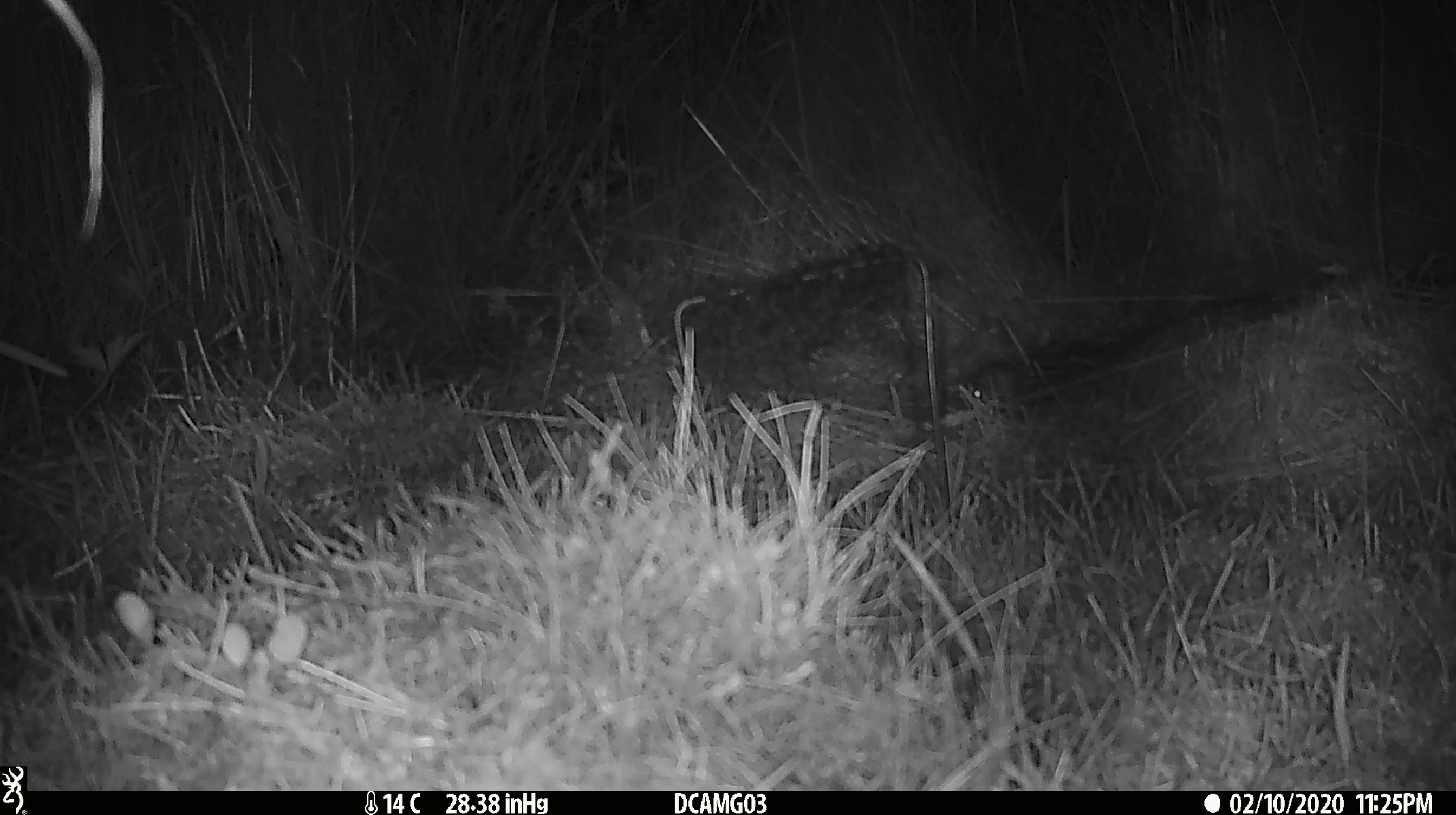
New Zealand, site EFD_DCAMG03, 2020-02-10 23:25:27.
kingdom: Animalia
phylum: Chordata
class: Mammalia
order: Rodentia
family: Muridae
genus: Mus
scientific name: Mus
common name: mouse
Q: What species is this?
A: Mouse (Mus).